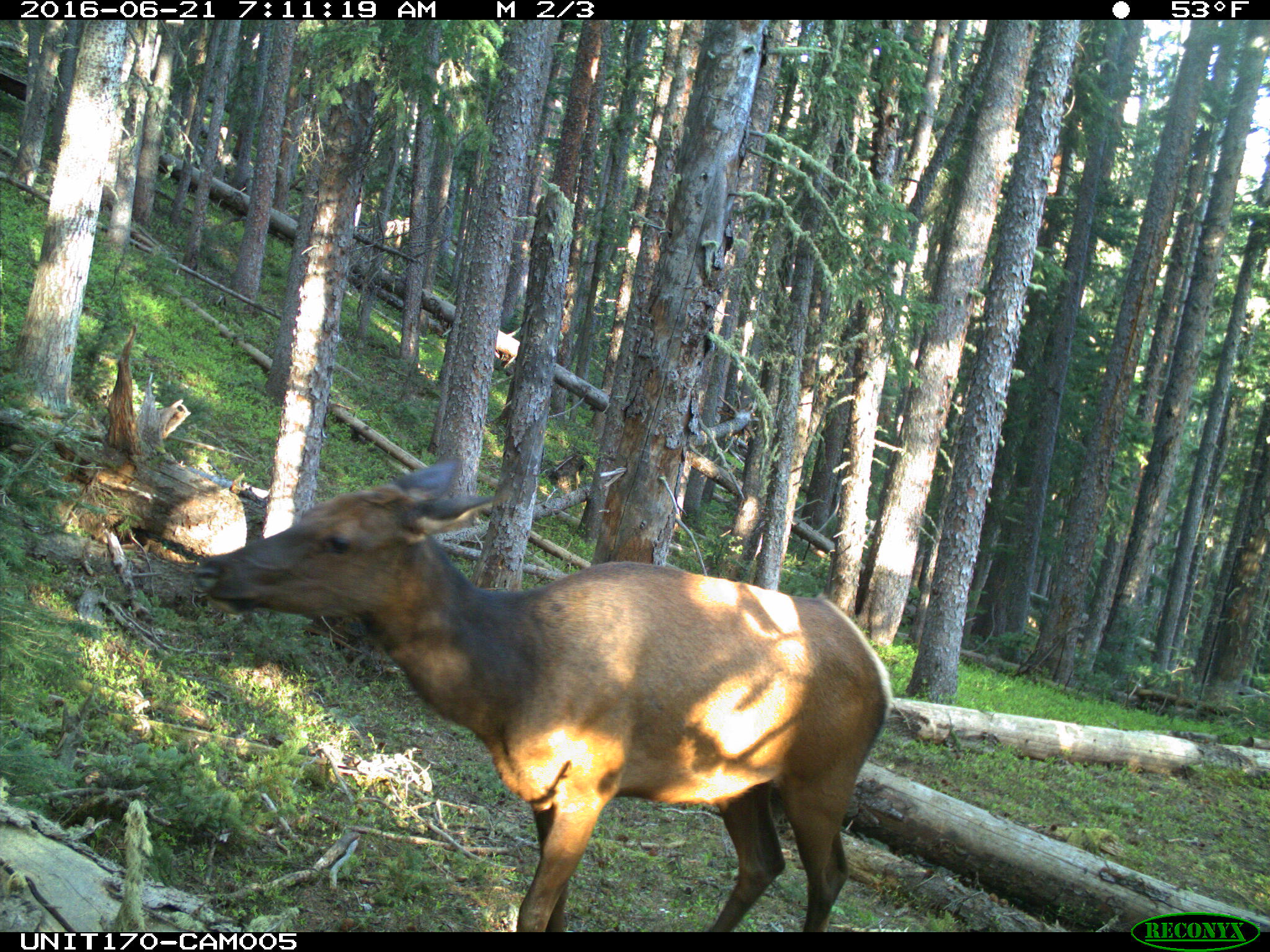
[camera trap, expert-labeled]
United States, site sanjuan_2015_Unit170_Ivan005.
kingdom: Animalia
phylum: Chordata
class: Mammalia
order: Artiodactyla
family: Cervidae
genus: Cervus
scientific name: Cervus elaphus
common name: red deer